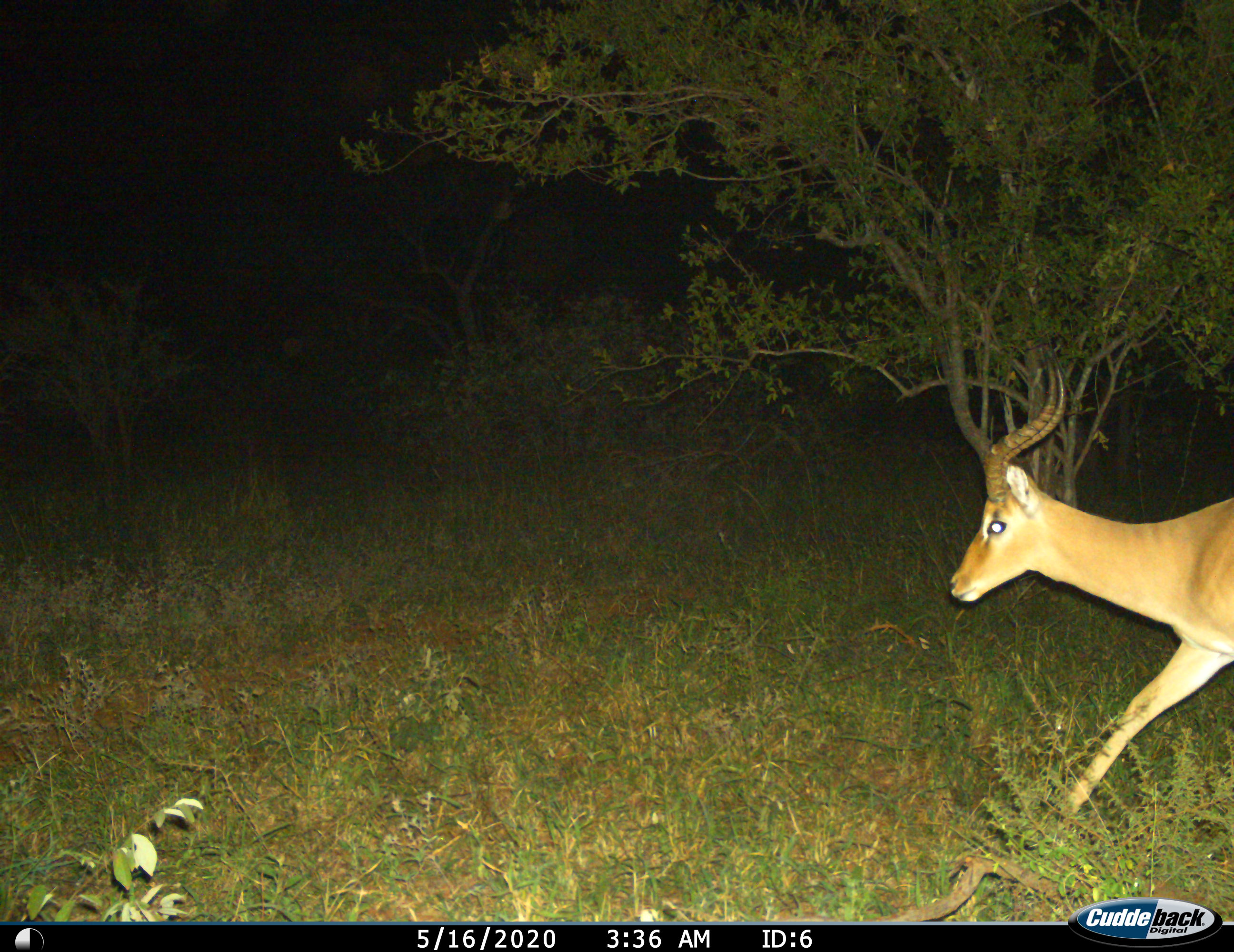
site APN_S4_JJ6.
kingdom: Animalia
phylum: Chordata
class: Mammalia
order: Artiodactyla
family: Bovidae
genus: Aepyceros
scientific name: Aepyceros melampus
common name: impala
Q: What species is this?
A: Impala (Aepyceros melampus).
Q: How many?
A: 1.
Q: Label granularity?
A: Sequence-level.